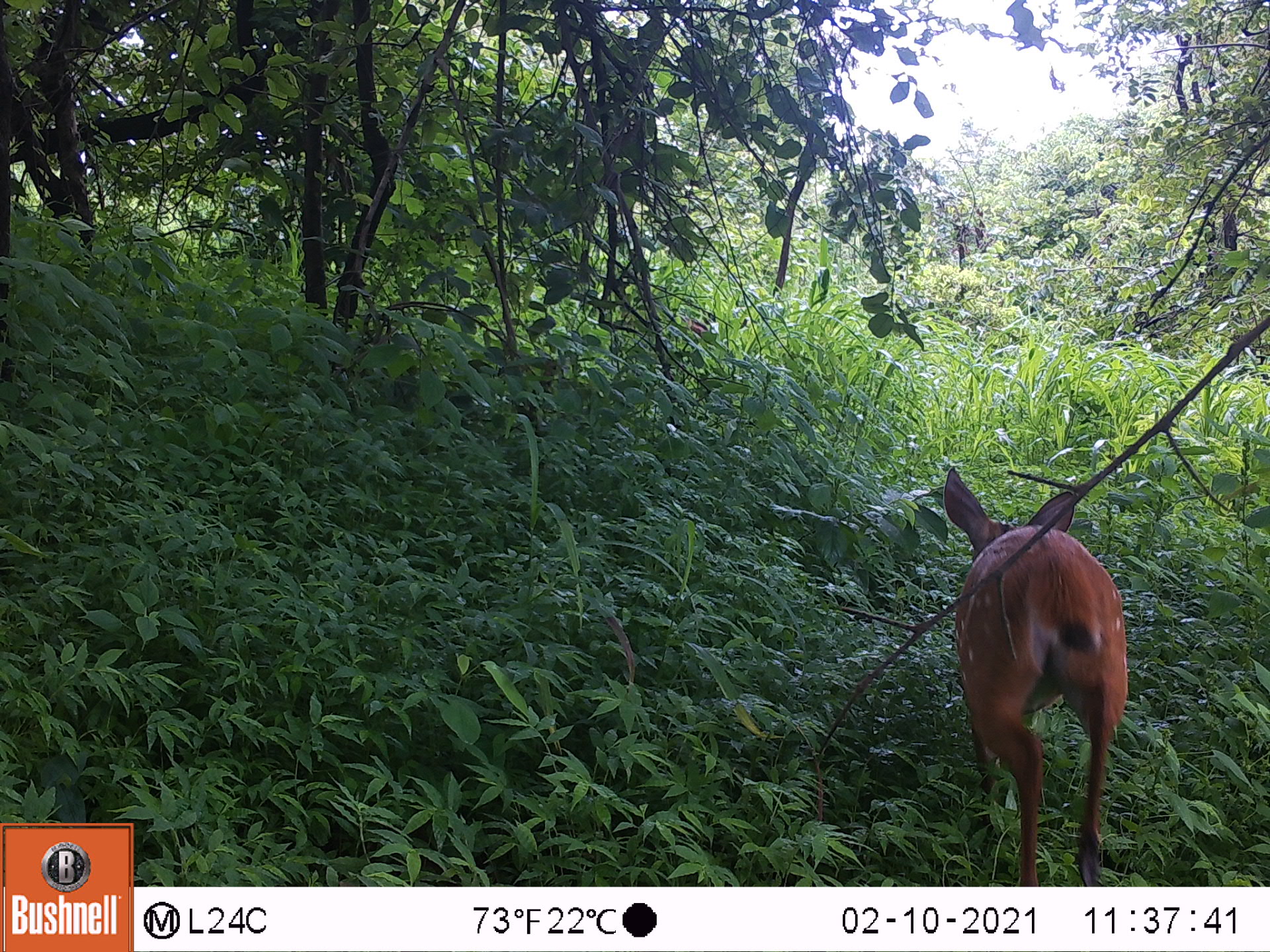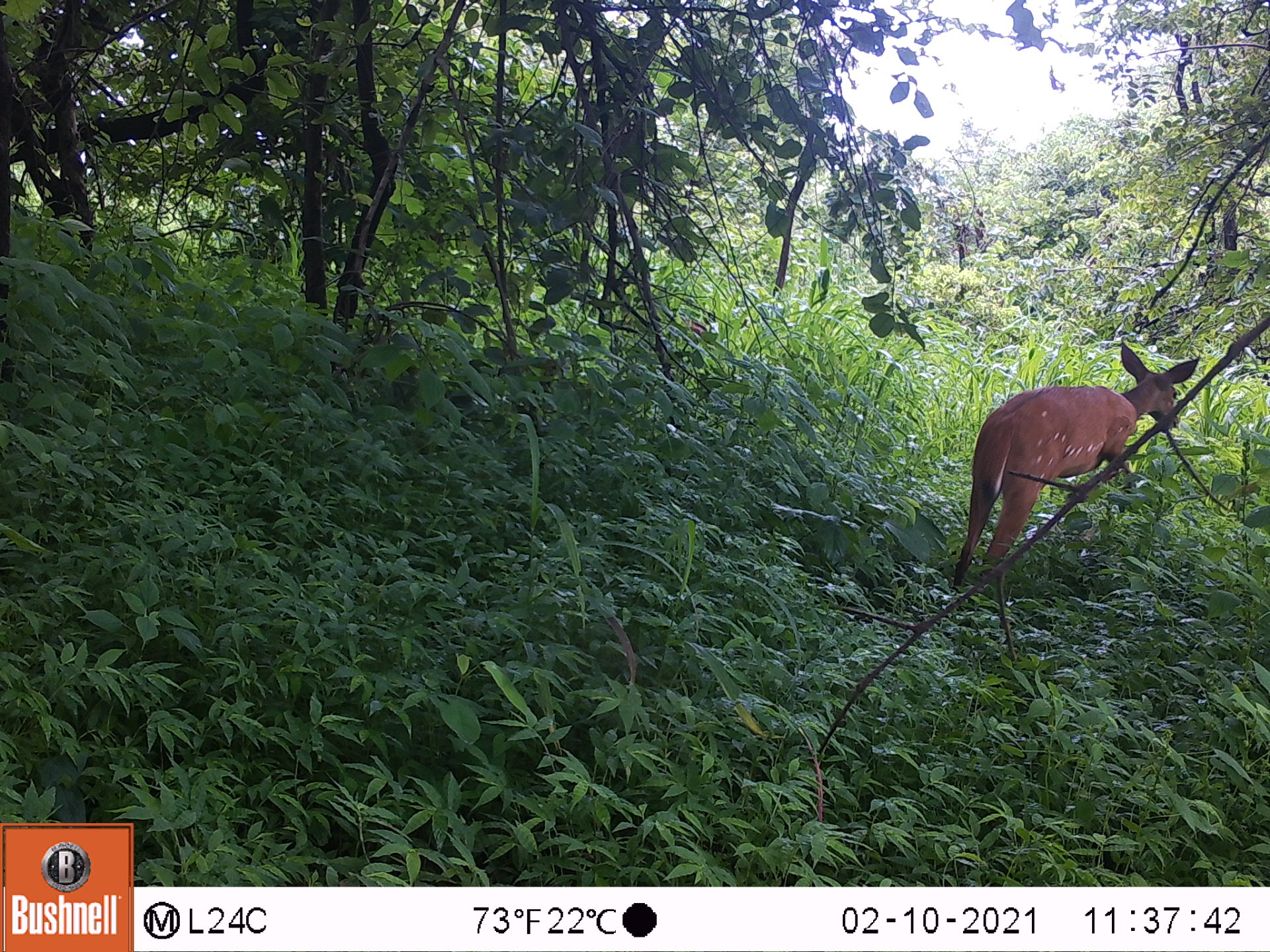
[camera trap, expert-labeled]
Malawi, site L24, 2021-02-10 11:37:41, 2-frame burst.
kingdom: Animalia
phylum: Chordata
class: Mammalia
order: Artiodactyla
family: Bovidae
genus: Tragelaphus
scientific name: Tragelaphus sylvaticus sylvaticus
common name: cape bushbuck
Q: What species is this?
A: Cape bushbuck (Tragelaphus sylvaticus sylvaticus).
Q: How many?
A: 1.